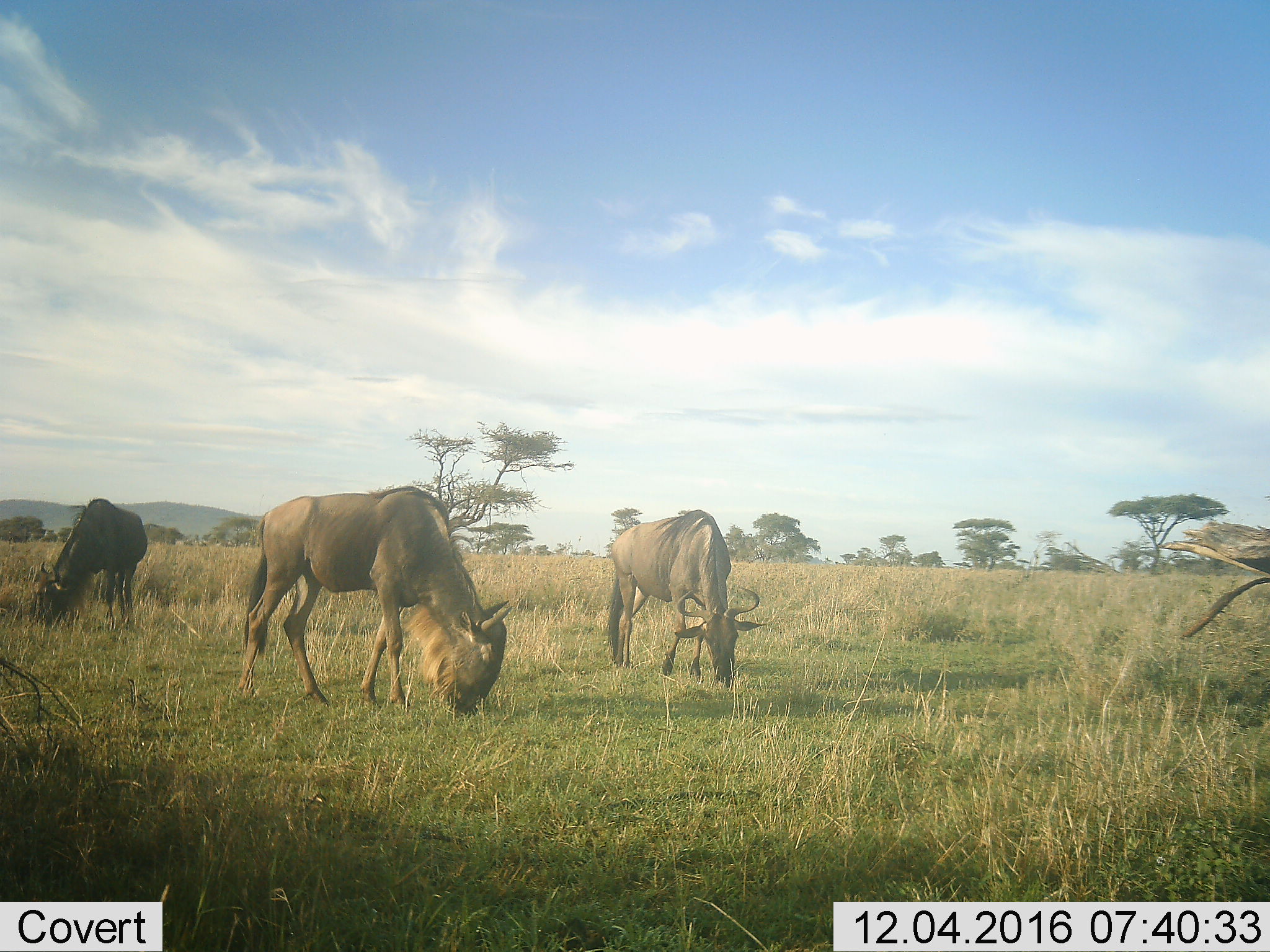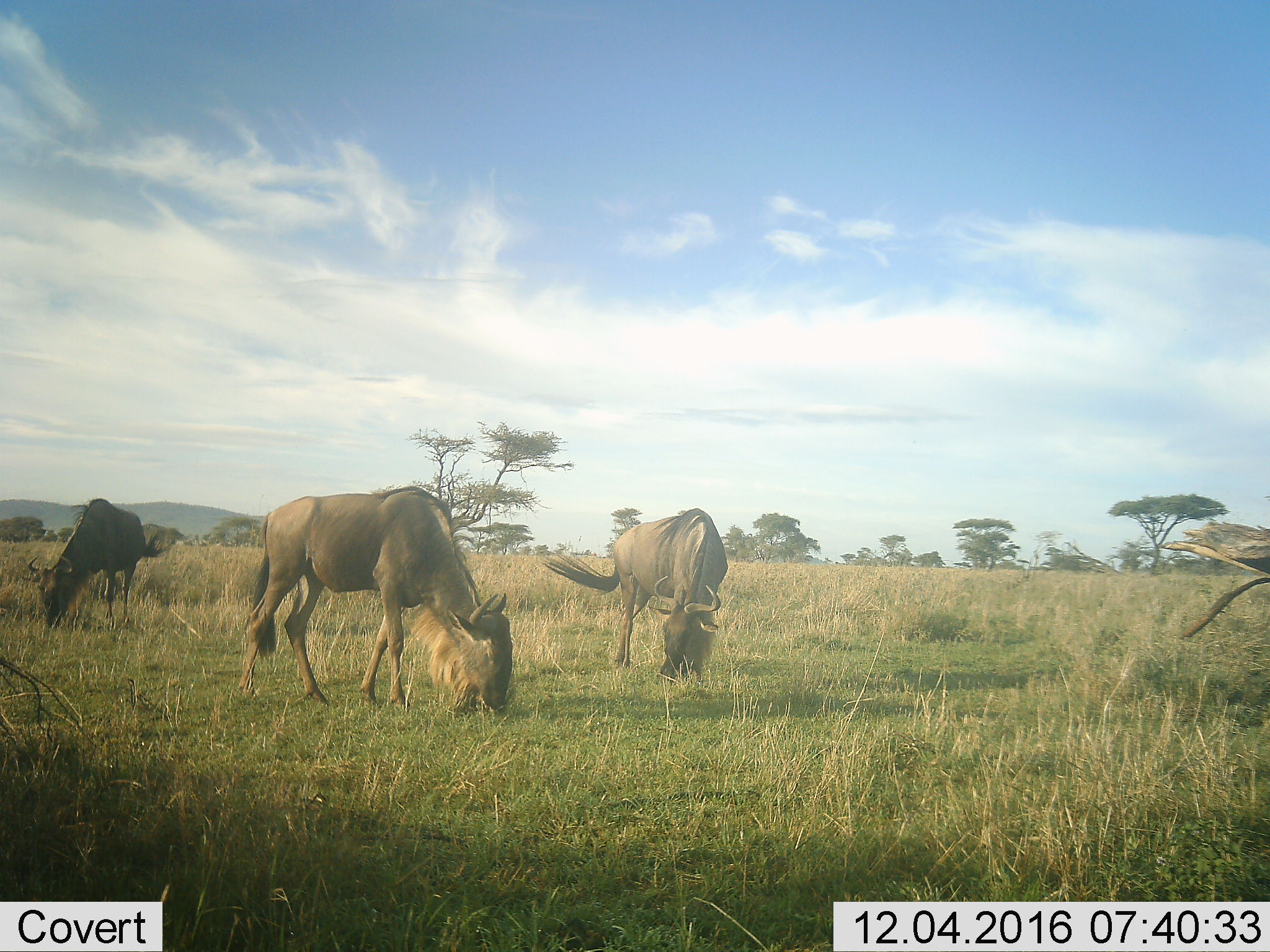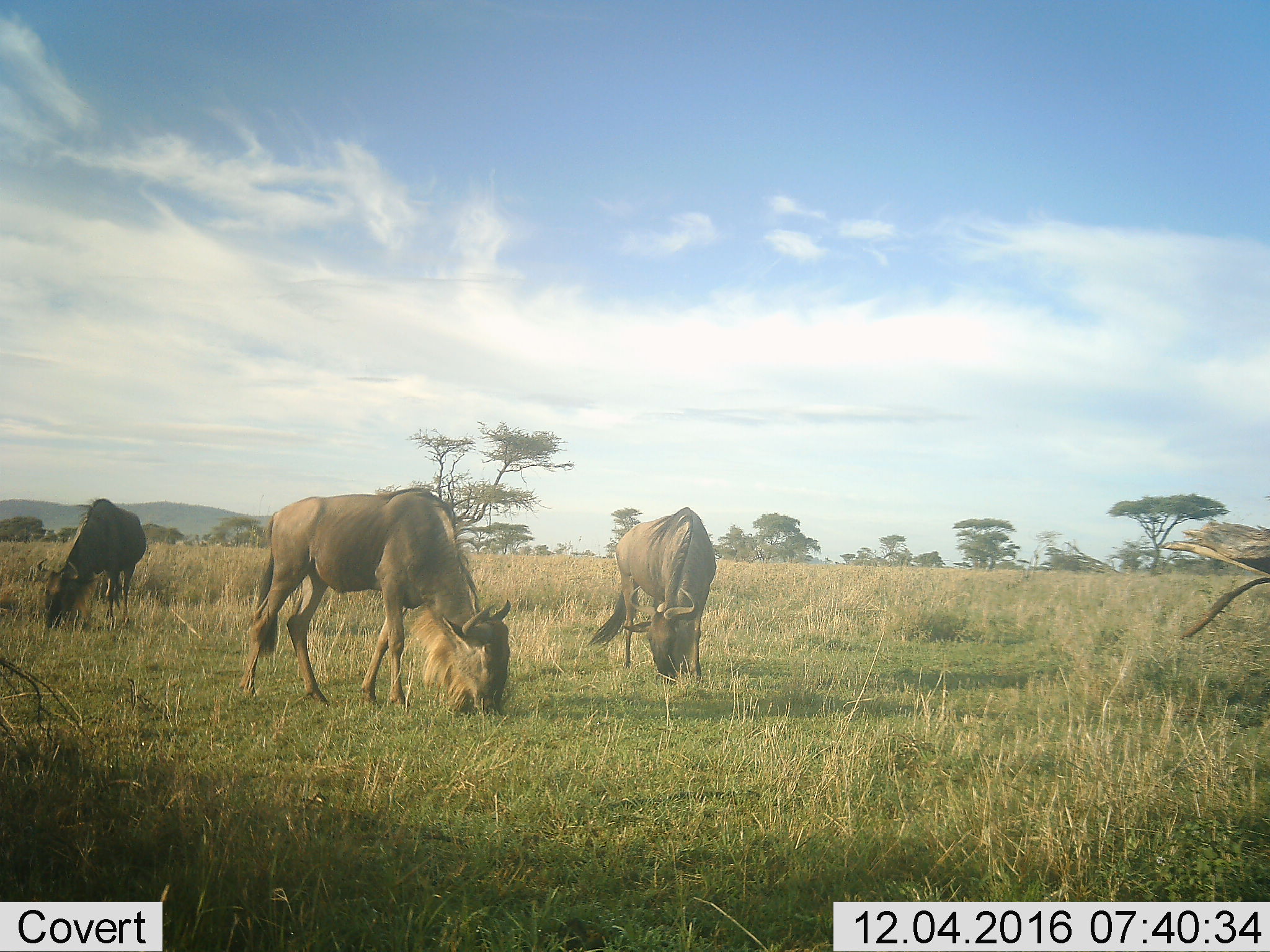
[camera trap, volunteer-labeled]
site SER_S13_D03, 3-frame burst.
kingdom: Animalia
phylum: Chordata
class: Mammalia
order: Artiodactyla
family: Bovidae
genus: Connochaetes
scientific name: Connochaetes taurinus taurinus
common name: blue wildebeest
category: wildebeestblue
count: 3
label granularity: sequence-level